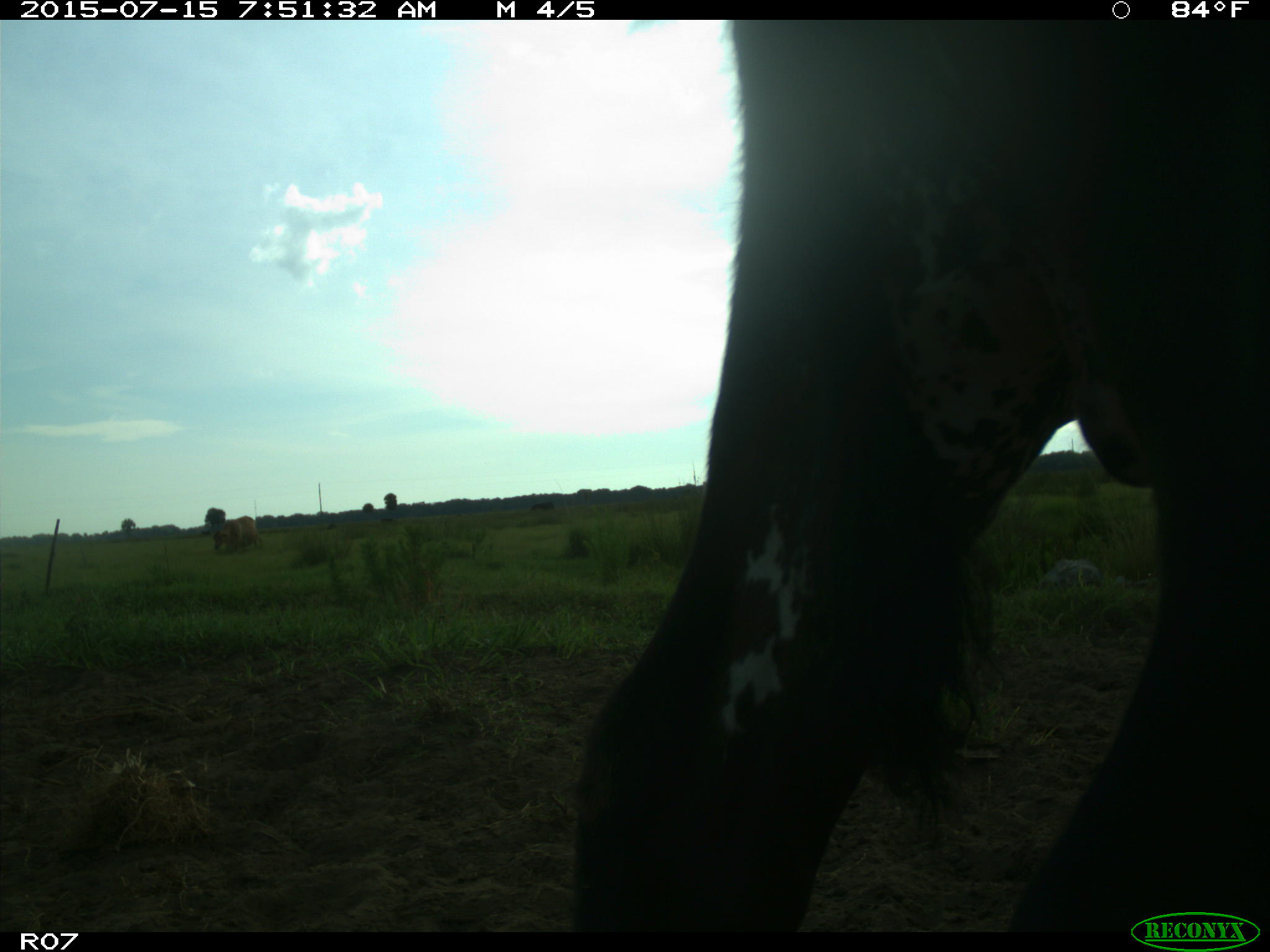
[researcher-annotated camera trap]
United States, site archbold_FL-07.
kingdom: Animalia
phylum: Chordata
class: Mammalia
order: Artiodactyla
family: Bovidae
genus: Bos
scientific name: Bos taurus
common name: domestic cow